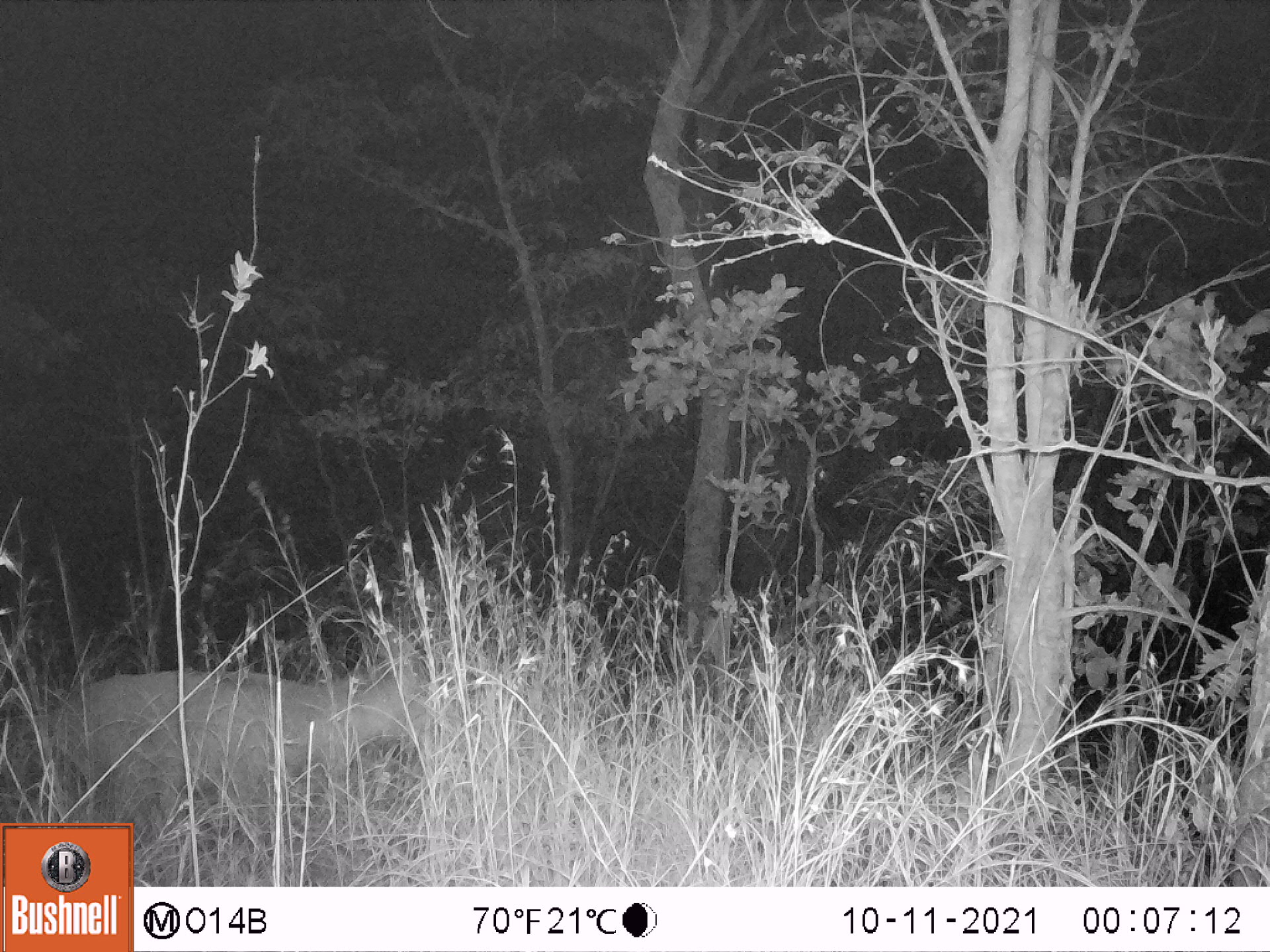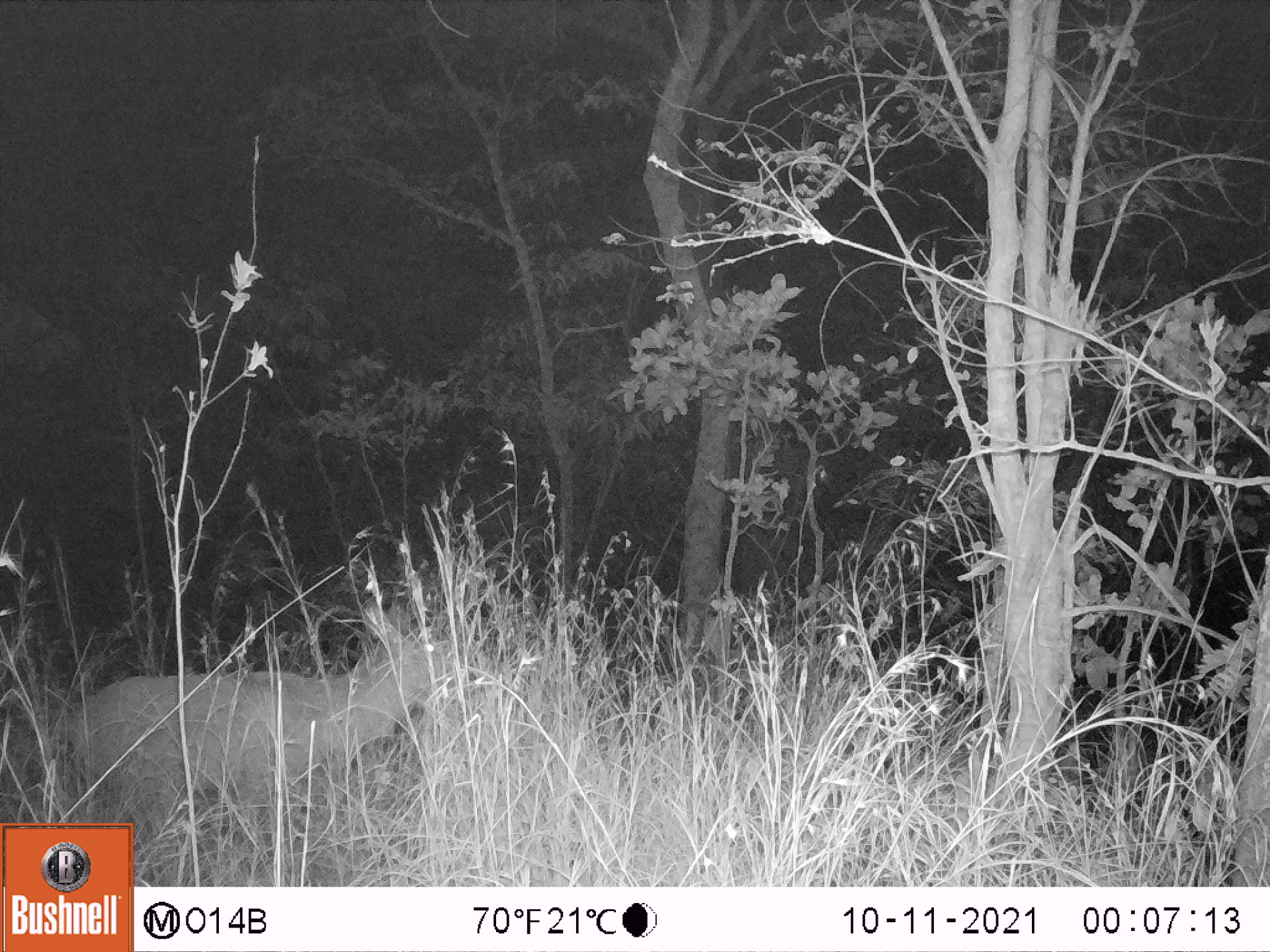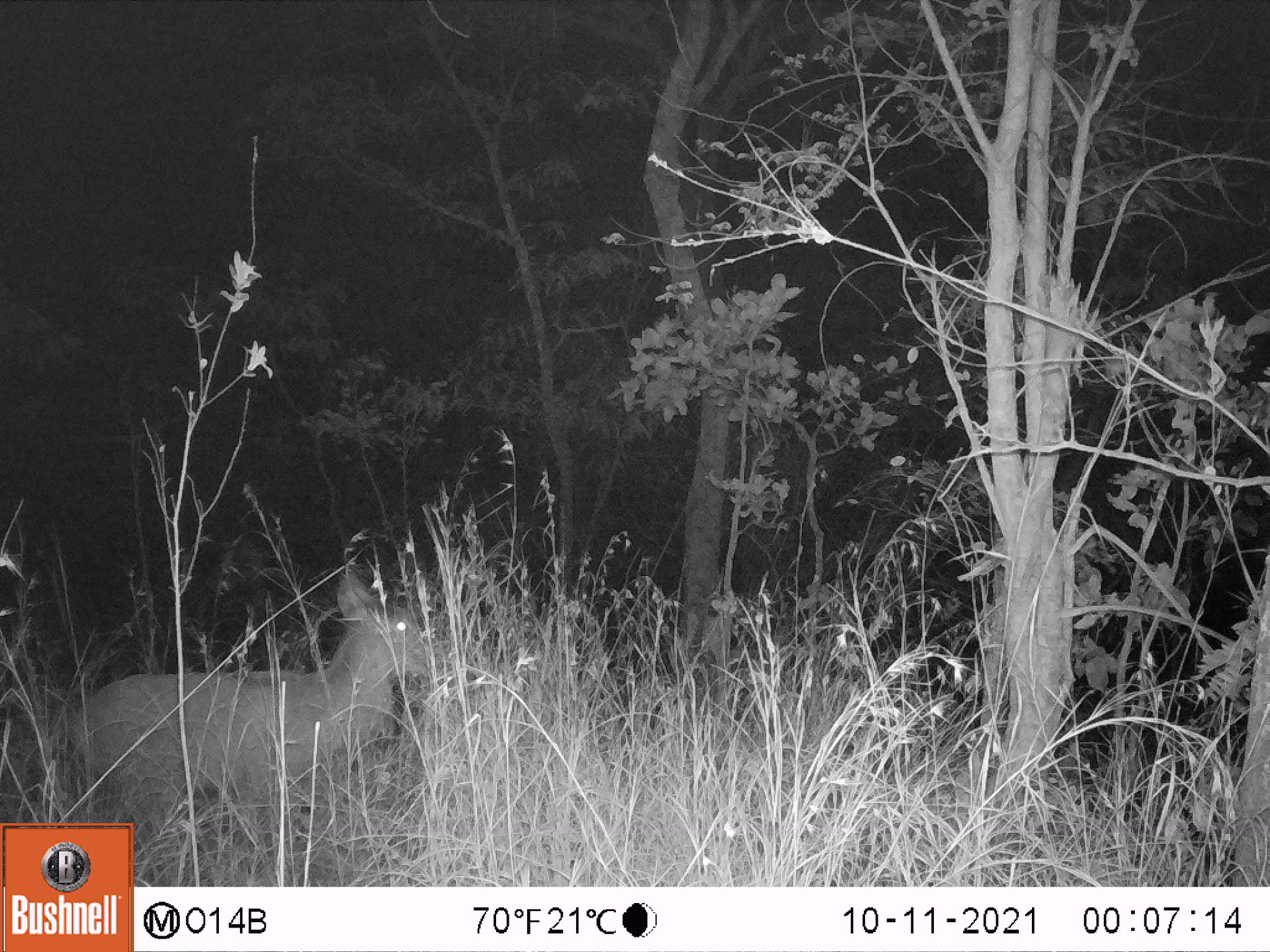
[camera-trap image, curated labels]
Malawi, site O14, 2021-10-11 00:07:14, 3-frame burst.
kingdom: Animalia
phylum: Chordata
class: Mammalia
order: Artiodactyla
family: Bovidae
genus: Kobus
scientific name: Kobus ellipsiprymnus ellipsiprymnus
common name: common waterbuck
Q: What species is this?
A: Common waterbuck (Kobus ellipsiprymnus ellipsiprymnus).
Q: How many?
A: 1.